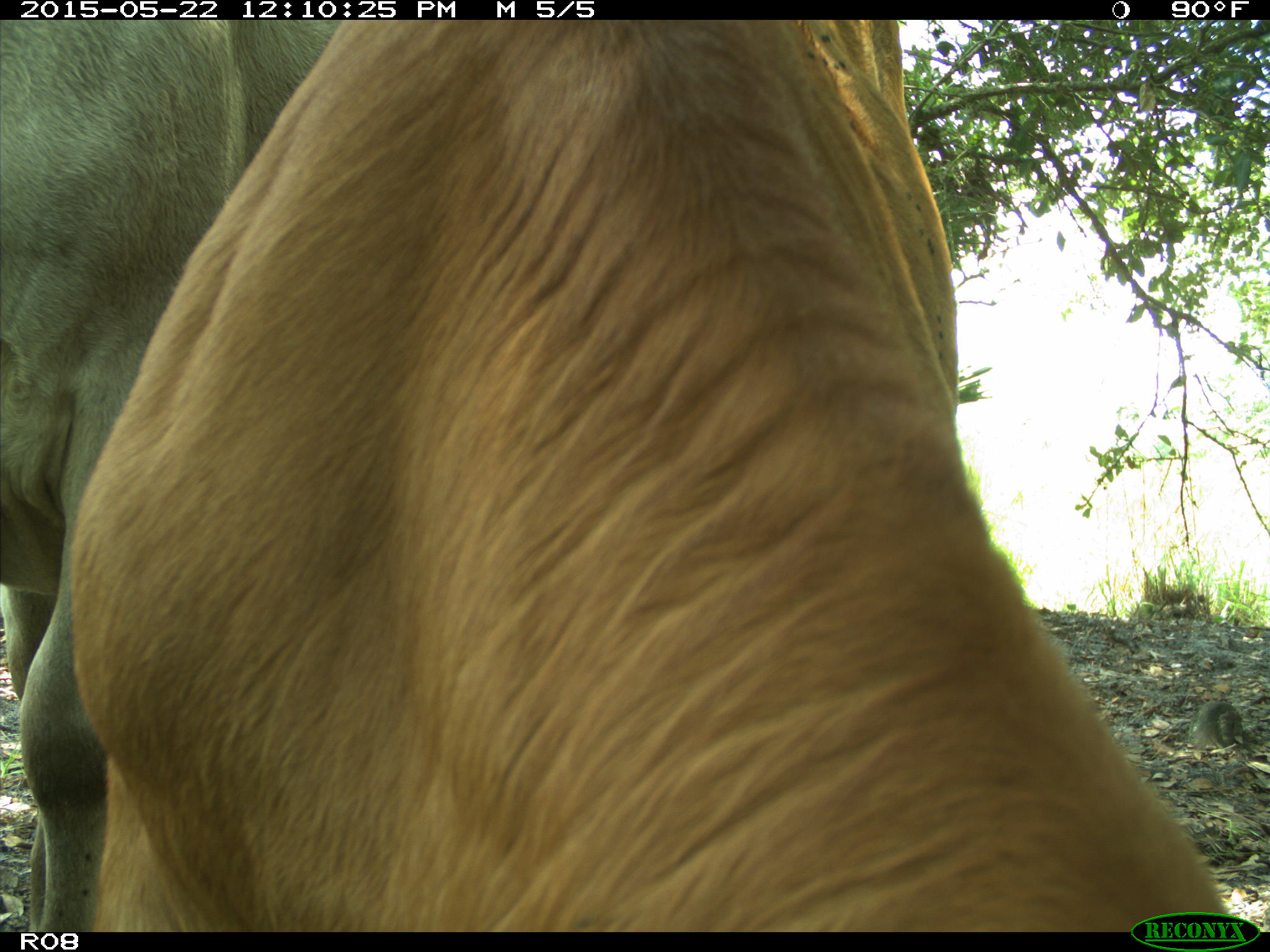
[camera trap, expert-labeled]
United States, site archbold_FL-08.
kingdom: Animalia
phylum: Chordata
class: Mammalia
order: Artiodactyla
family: Bovidae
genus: Bos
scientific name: Bos taurus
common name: domestic cow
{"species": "Bos taurus (domestic cow)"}